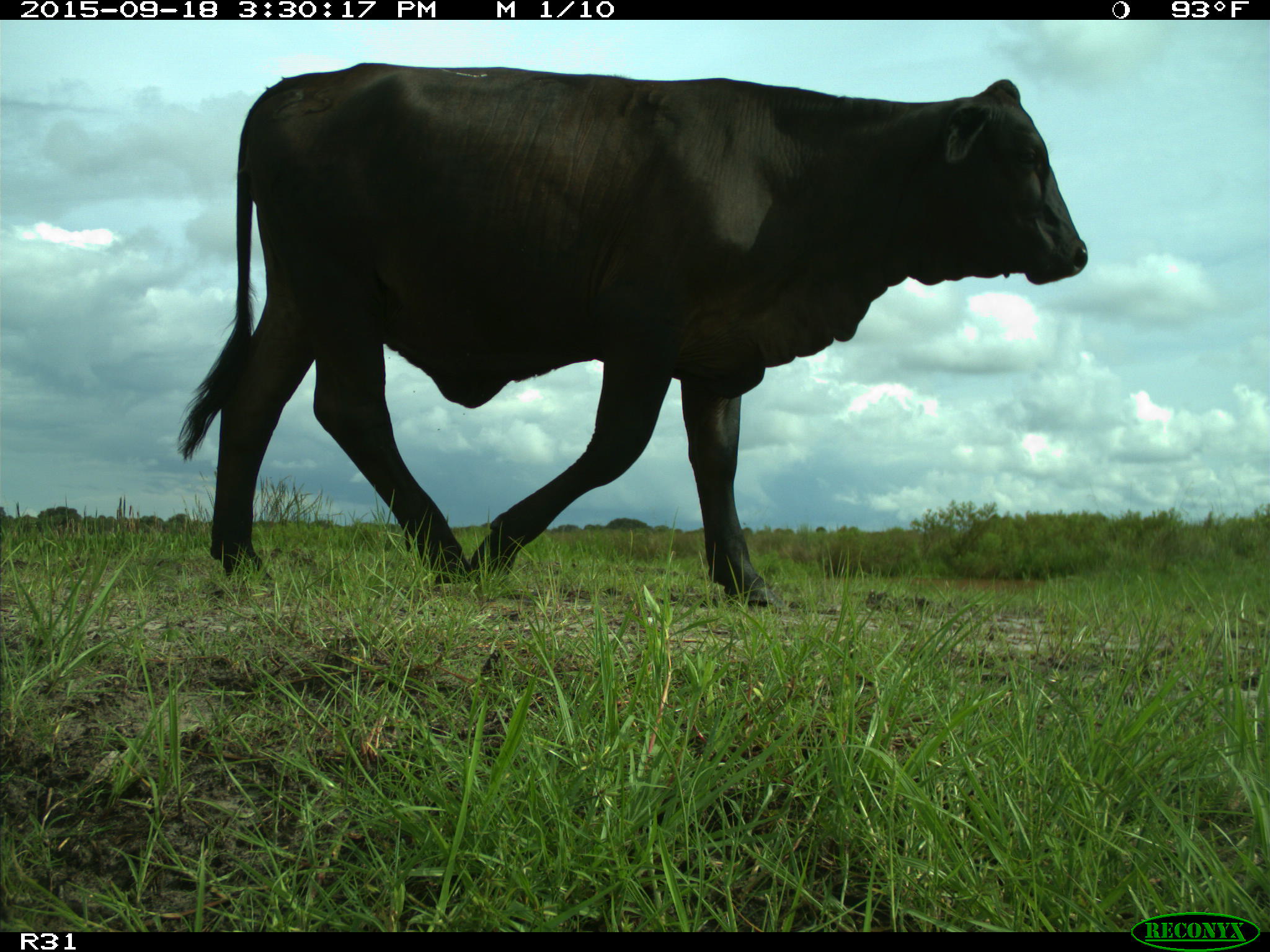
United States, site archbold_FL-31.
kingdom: Animalia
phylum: Chordata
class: Mammalia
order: Artiodactyla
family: Bovidae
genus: Bos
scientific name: Bos taurus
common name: domestic cow